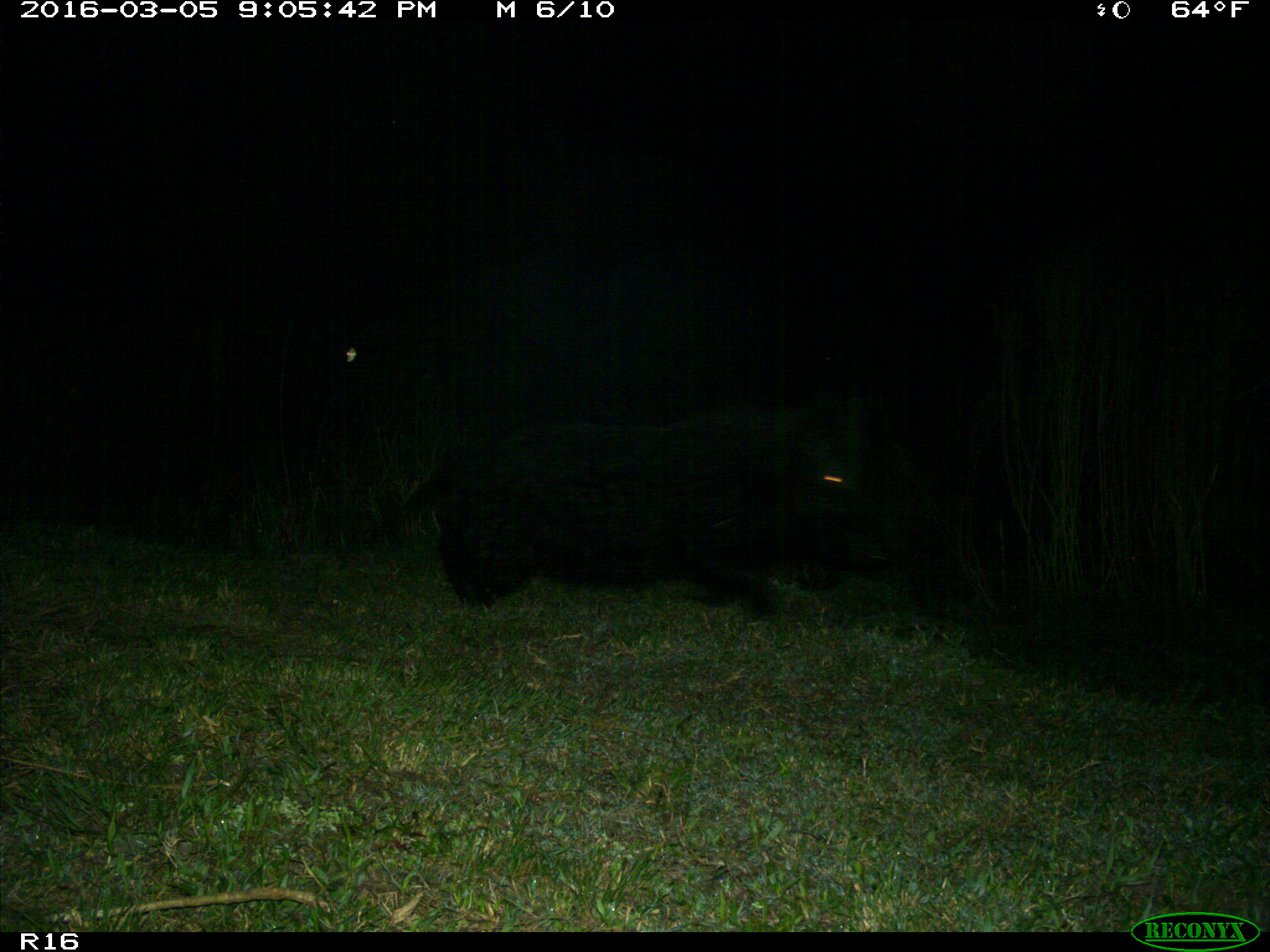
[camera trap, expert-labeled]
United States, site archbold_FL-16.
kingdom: Animalia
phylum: Chordata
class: Mammalia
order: Artiodactyla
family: Suidae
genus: Sus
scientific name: Sus scrofa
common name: wild boar